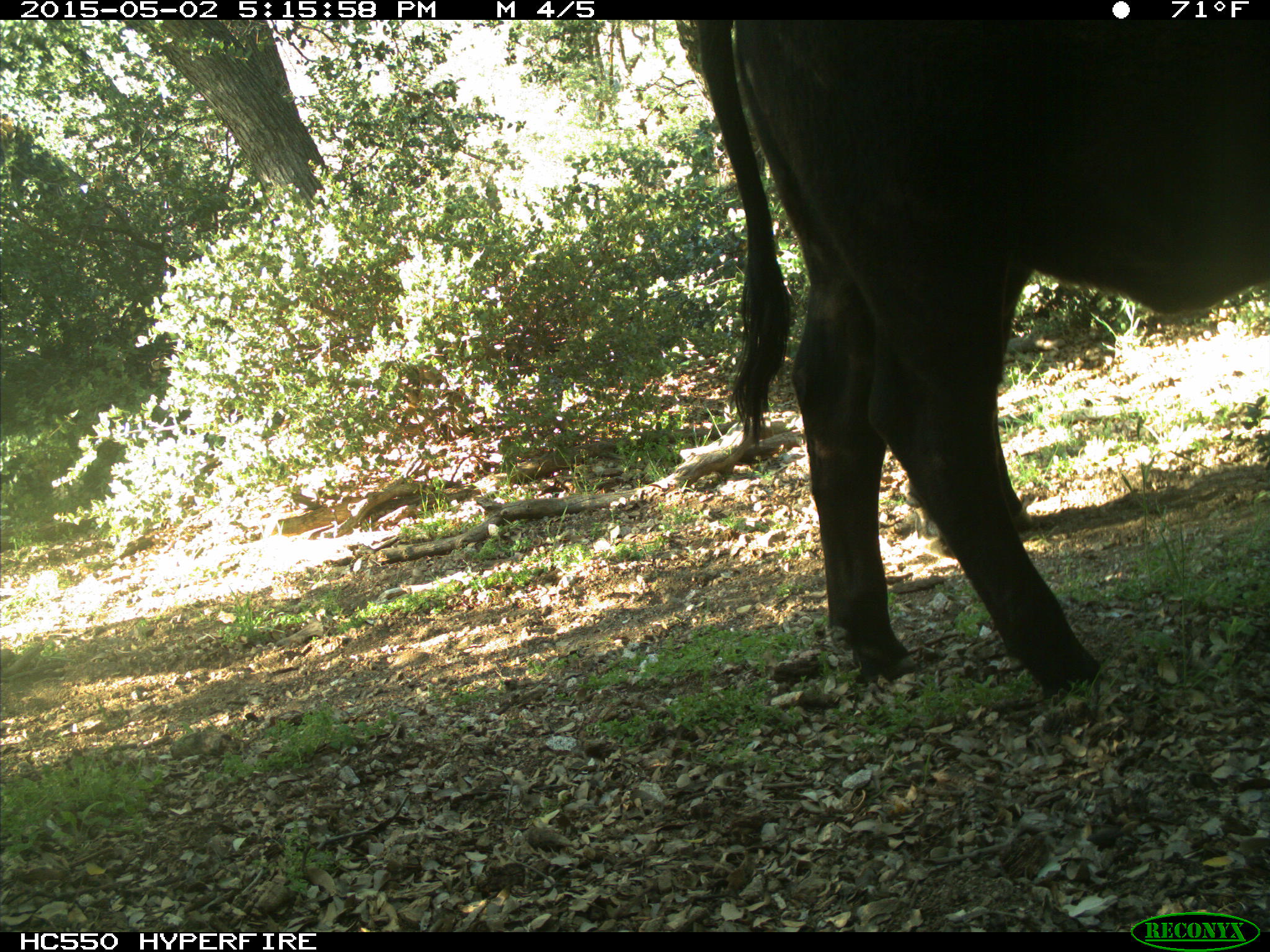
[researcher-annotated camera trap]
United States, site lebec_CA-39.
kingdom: Animalia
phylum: Chordata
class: Mammalia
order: Artiodactyla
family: Bovidae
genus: Bos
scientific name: Bos taurus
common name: domestic cow